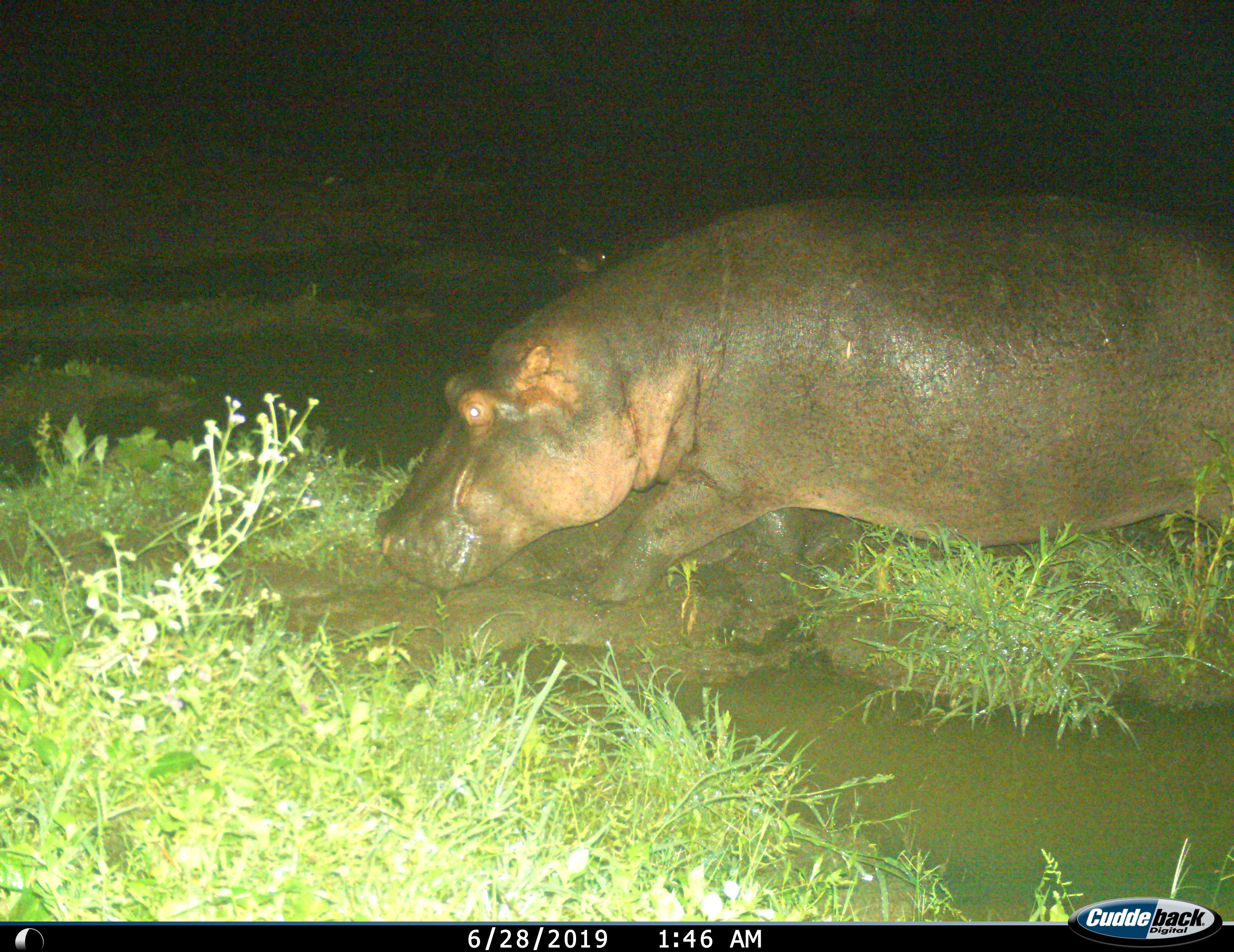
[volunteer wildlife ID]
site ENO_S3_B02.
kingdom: Animalia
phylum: Chordata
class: Mammalia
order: Artiodactyla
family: Hippopotamidae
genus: Hippopotamus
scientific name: Hippopotamus amphibius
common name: hippopotamus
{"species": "hippopotamus (Hippopotamus amphibius)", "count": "1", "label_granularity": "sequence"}